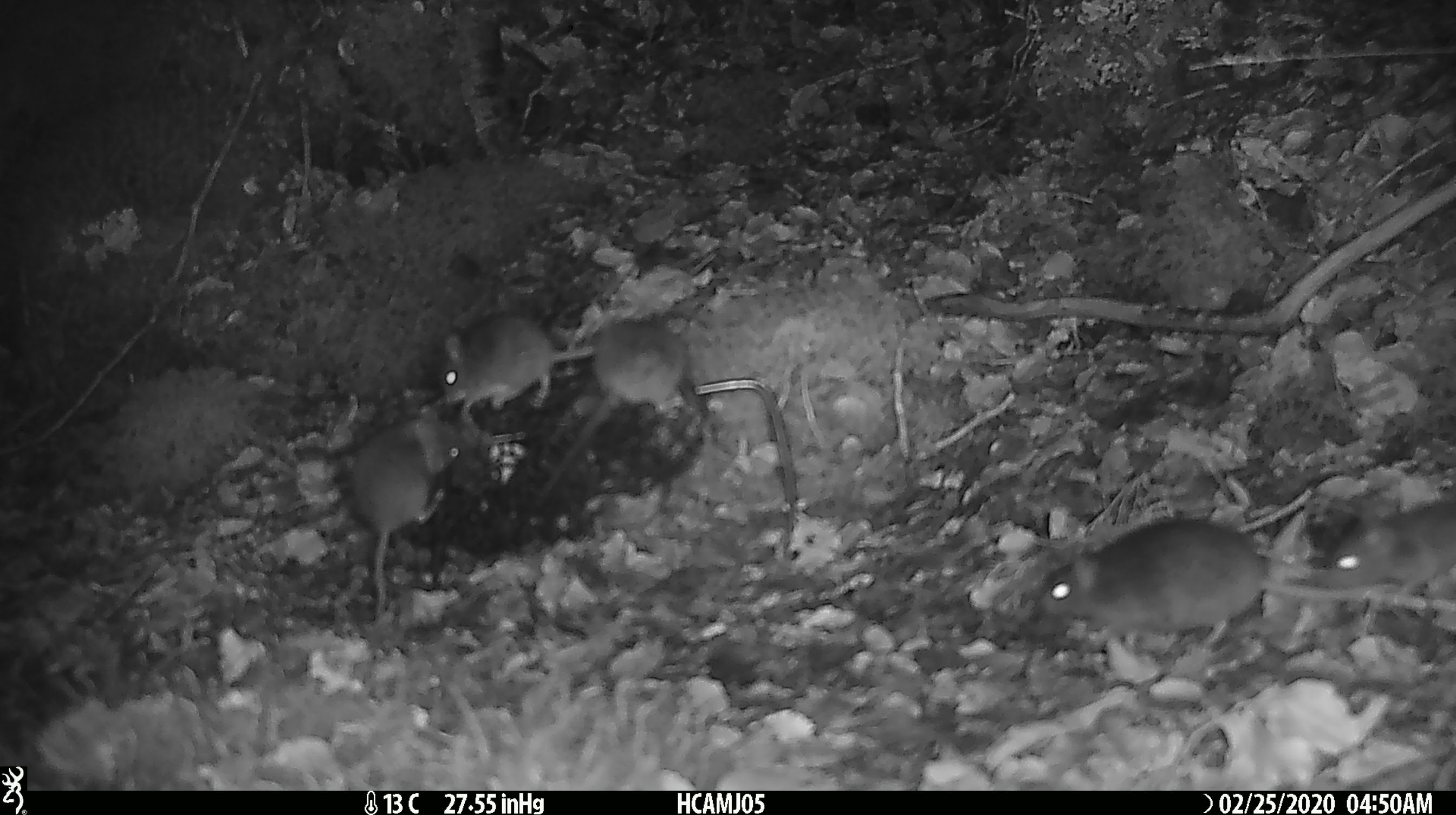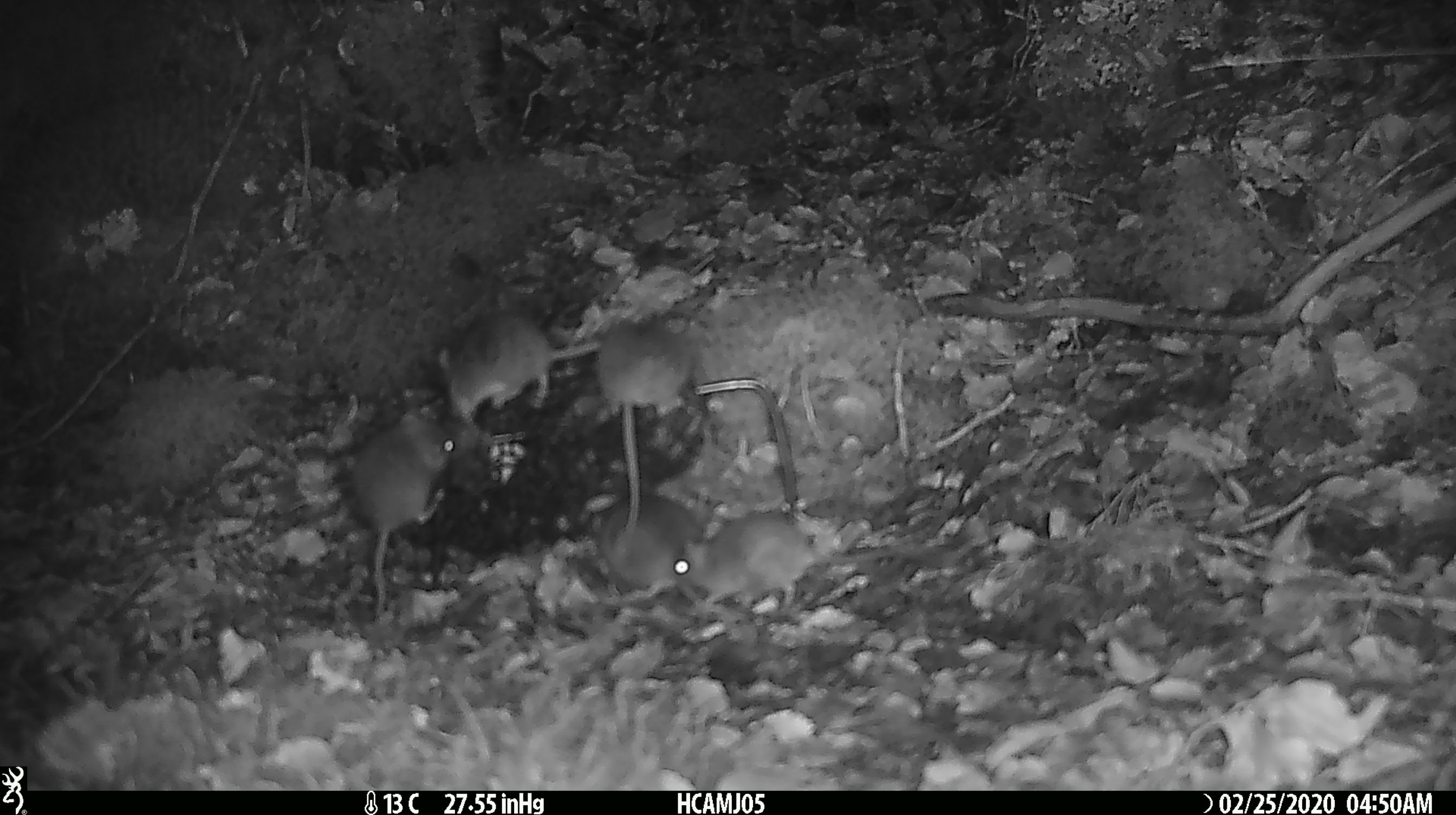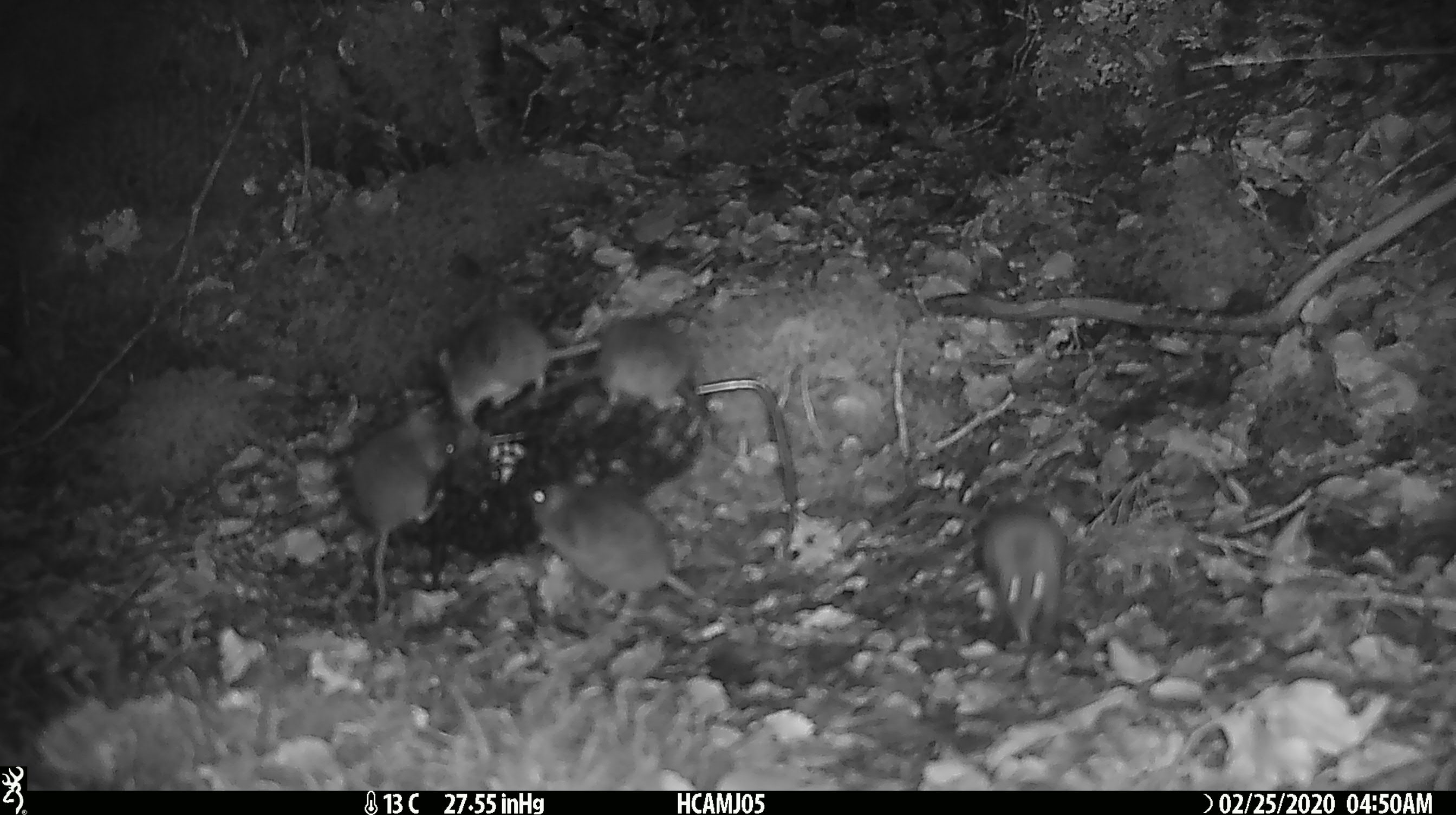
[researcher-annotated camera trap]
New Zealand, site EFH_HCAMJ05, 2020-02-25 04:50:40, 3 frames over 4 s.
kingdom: Animalia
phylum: Chordata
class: Mammalia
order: Rodentia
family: Muridae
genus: Mus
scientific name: Mus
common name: mouse